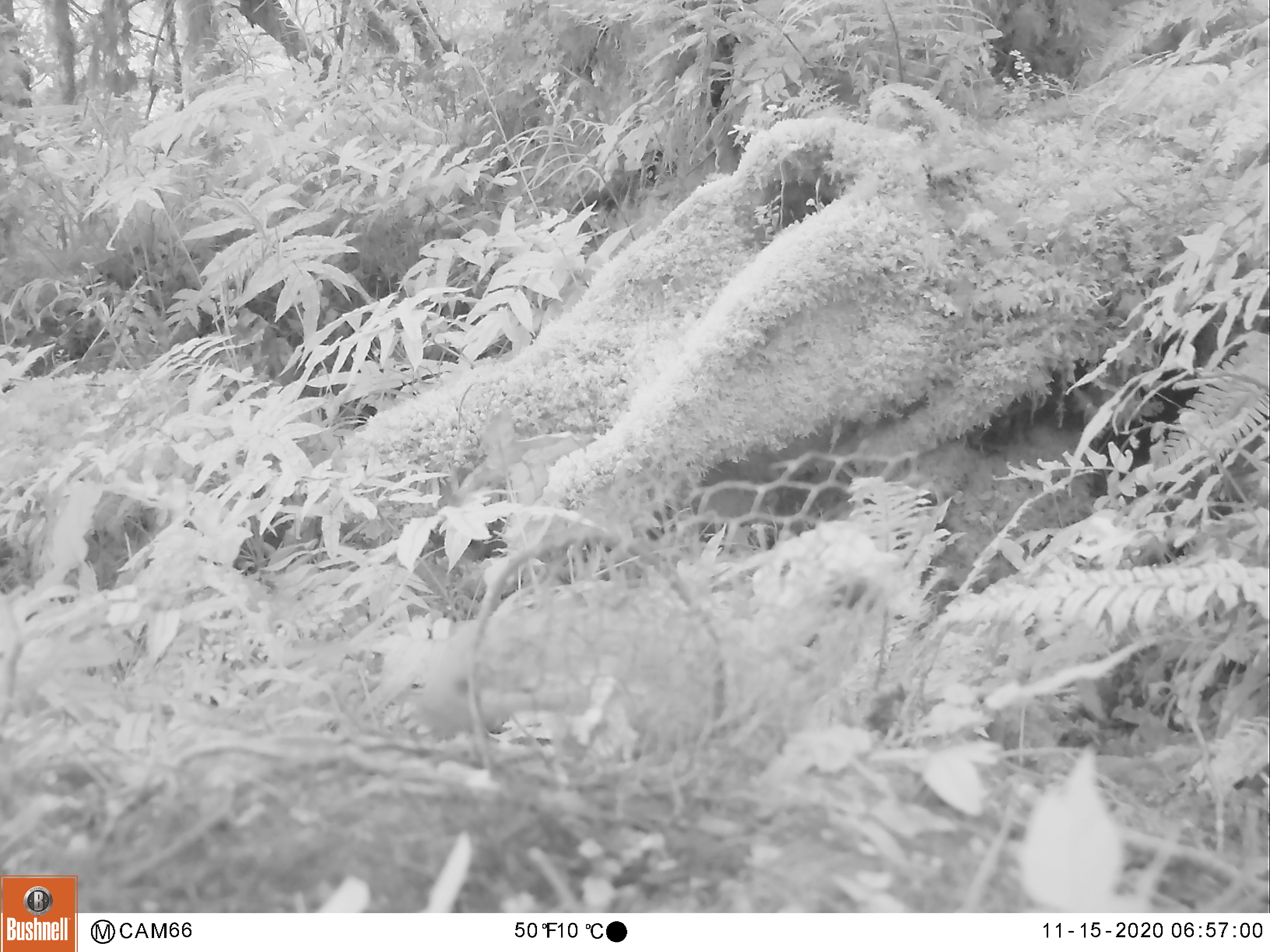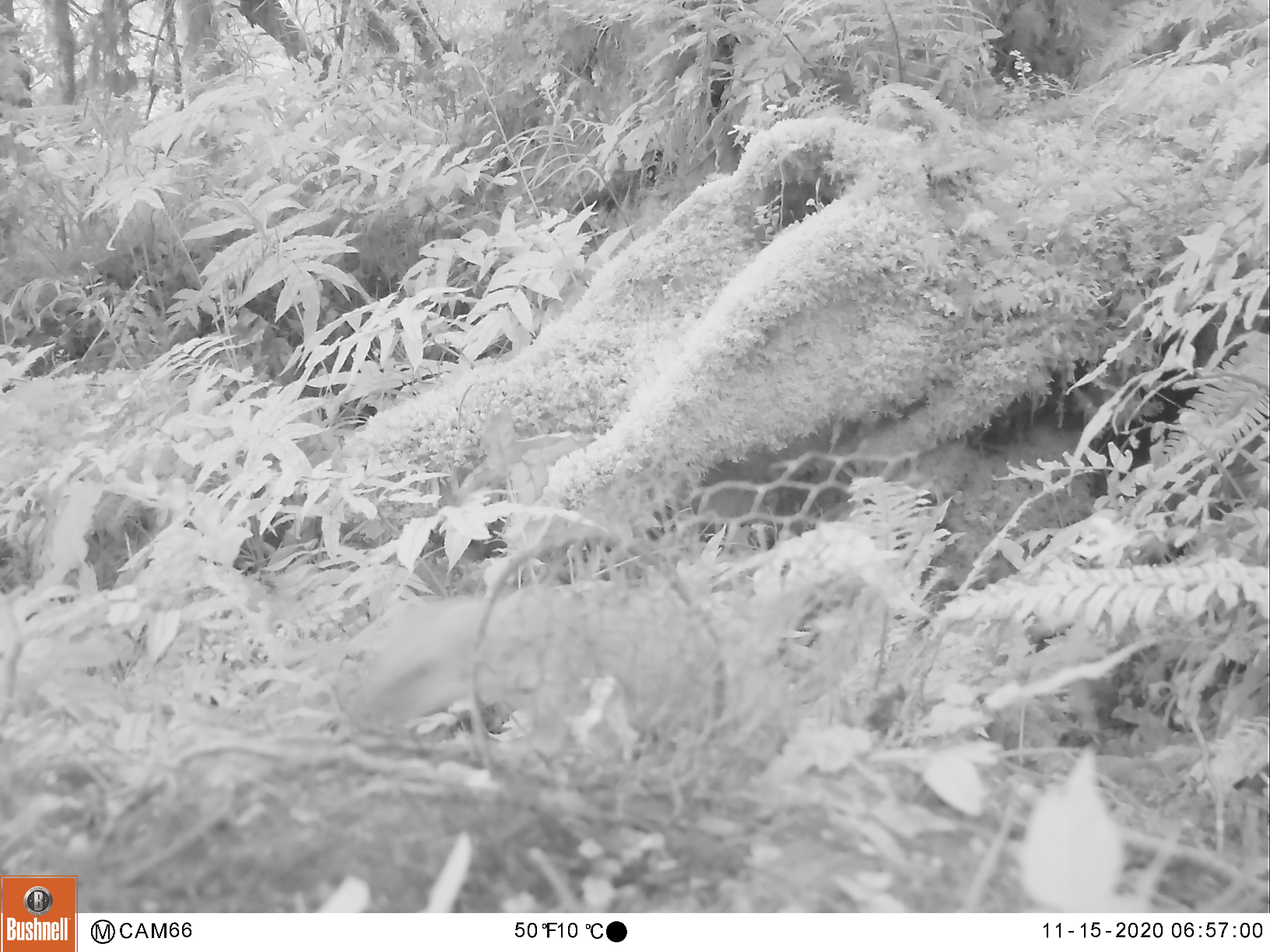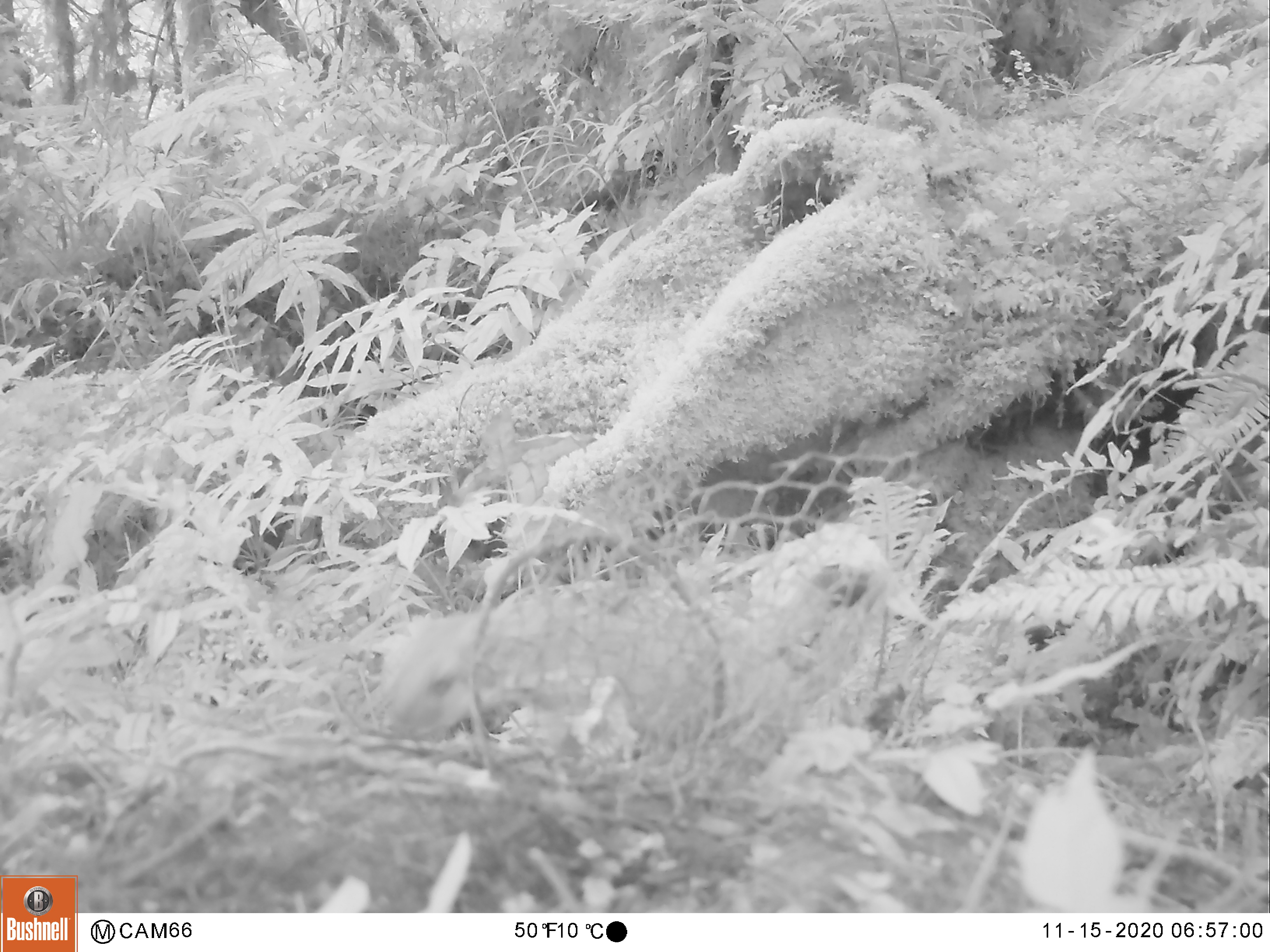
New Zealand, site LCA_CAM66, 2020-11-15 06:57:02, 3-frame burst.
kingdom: Animalia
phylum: Chordata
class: Mammalia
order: Carnivora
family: Mustelidae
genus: Mustela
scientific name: Mustela erminea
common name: stoat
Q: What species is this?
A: Stoat (Mustela erminea).